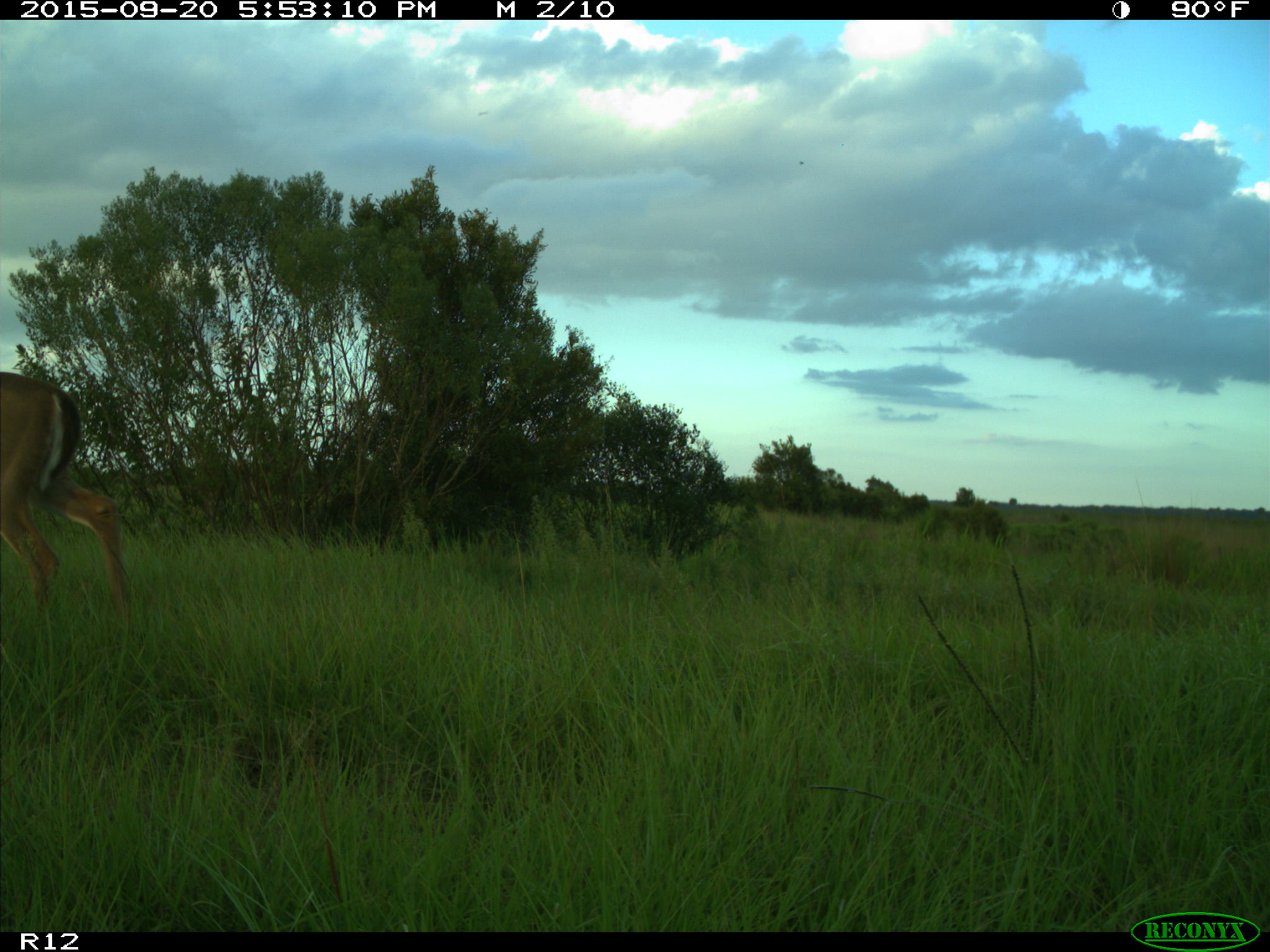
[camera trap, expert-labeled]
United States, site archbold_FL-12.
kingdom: Animalia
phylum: Chordata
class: Mammalia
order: Artiodactyla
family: Cervidae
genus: Odocoileus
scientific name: Odocoileus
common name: deer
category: unidentified deer